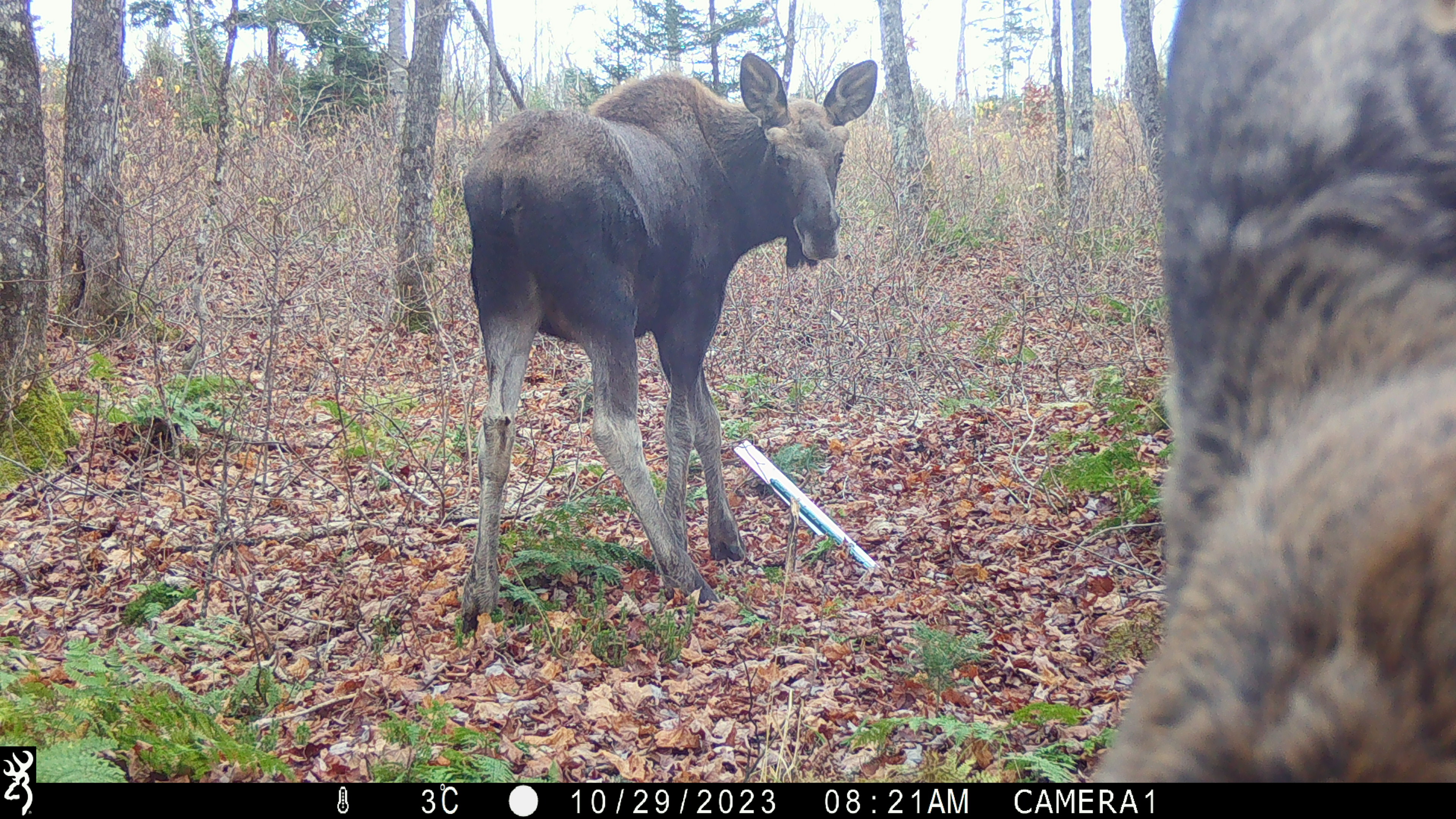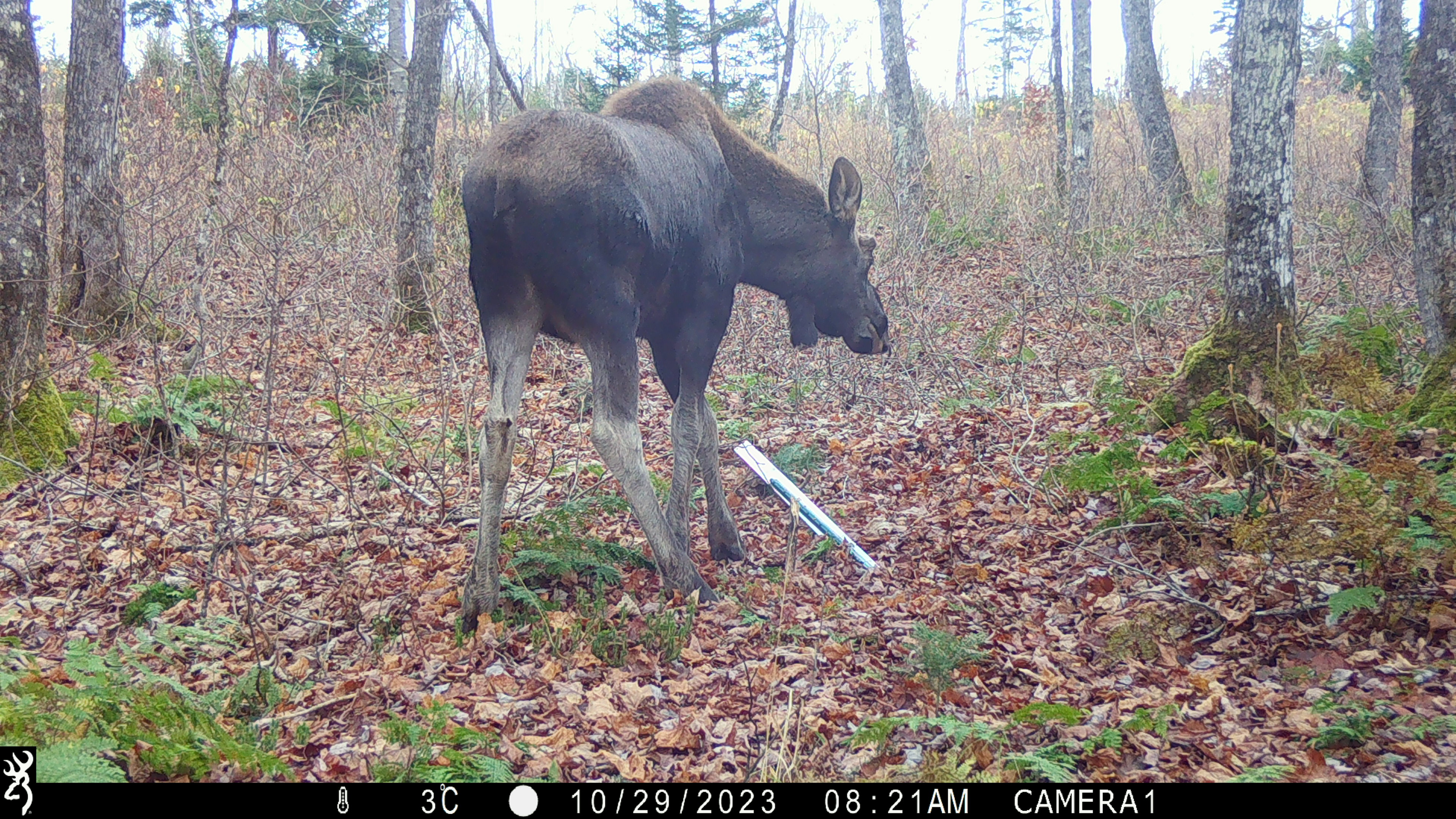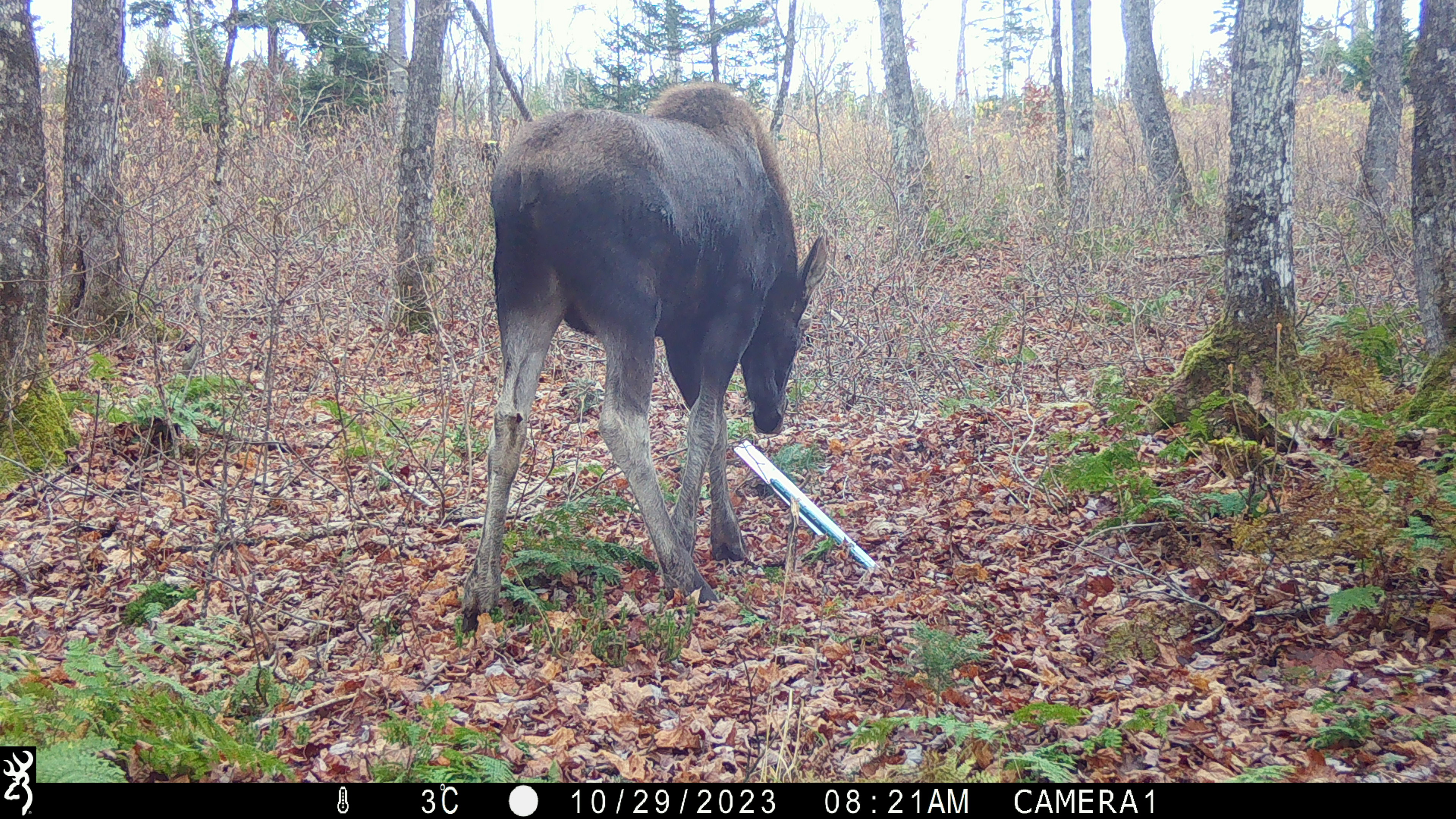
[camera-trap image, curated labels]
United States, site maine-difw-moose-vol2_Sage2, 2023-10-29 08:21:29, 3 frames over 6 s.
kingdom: Animalia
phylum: Chordata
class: Mammalia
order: Artiodactyla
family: Cervidae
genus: Alces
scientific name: Alces alces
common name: moose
Moose (Alces alces).